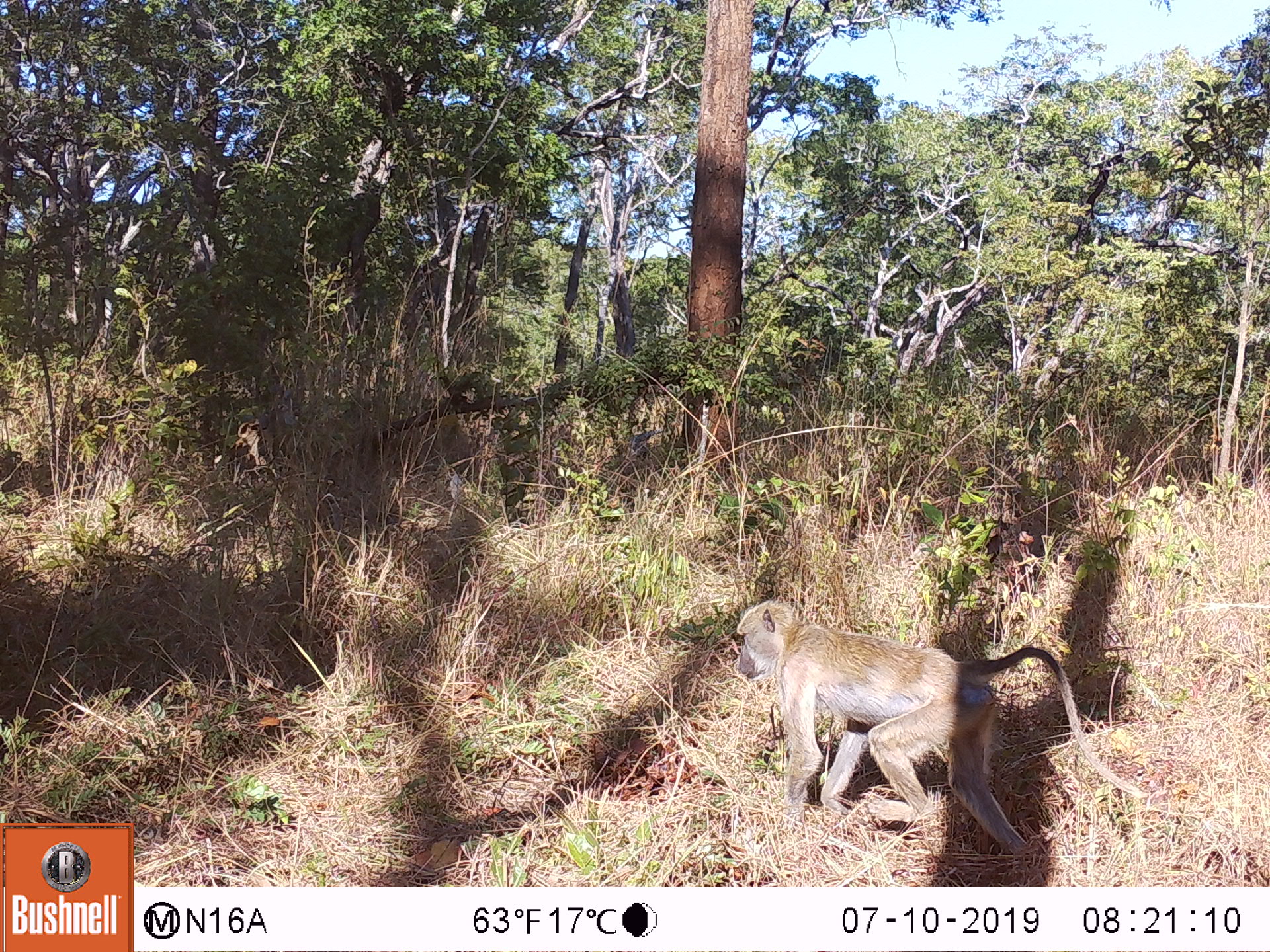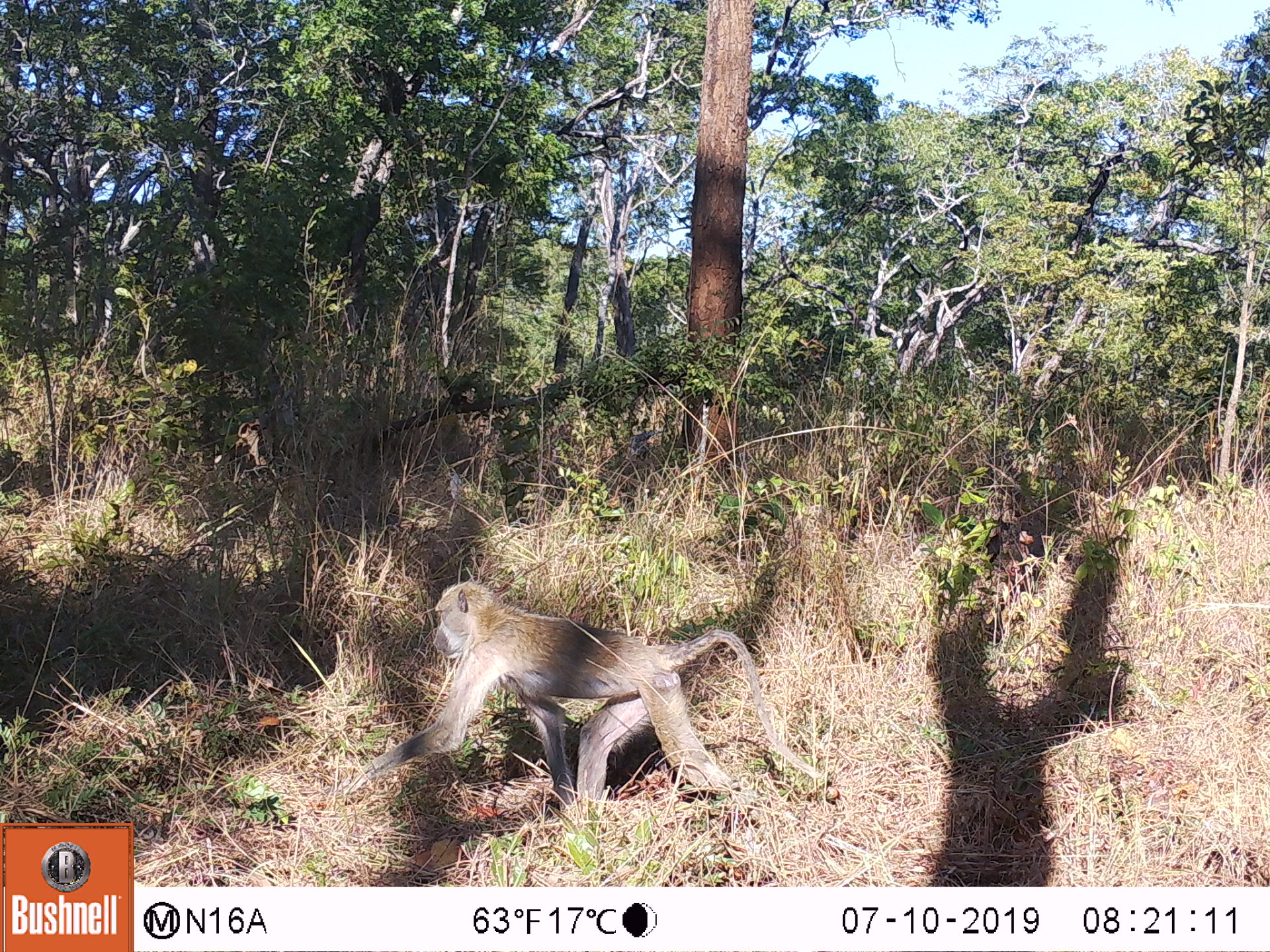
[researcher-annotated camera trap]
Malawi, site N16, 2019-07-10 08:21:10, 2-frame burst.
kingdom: Animalia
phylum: Chordata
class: Mammalia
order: Primates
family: Cercopithecidae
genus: Papio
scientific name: Papio cynocephalus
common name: yellow baboon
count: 1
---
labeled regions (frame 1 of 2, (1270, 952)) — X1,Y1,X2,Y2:
yellow baboon: 731,596,1145,849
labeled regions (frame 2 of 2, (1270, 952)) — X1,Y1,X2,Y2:
yellow baboon: 343,585,818,798